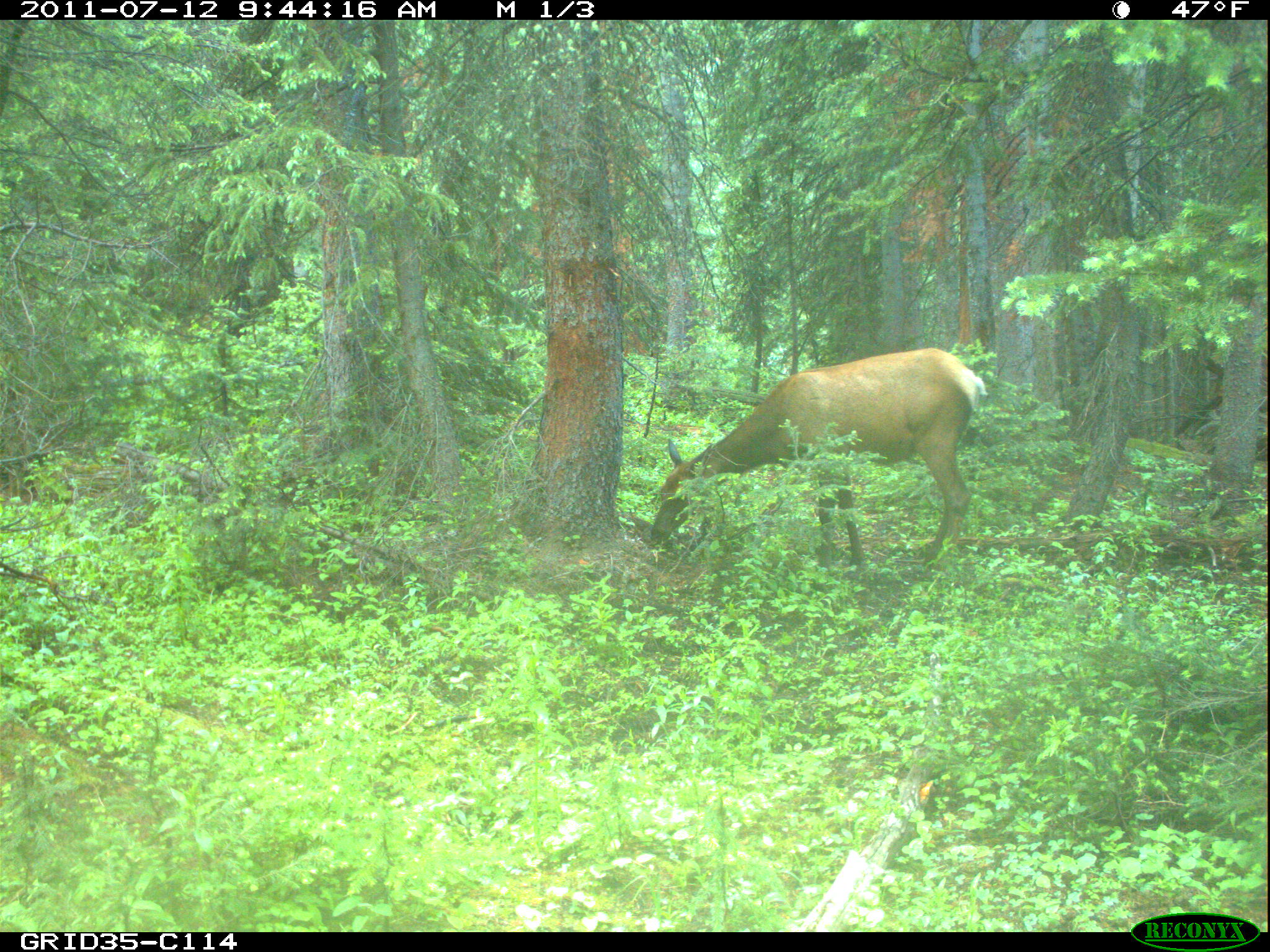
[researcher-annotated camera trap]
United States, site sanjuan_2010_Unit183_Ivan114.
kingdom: Animalia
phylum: Chordata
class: Mammalia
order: Artiodactyla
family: Cervidae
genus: Cervus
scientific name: Cervus elaphus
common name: red deer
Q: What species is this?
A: Cervus elaphus (red deer).